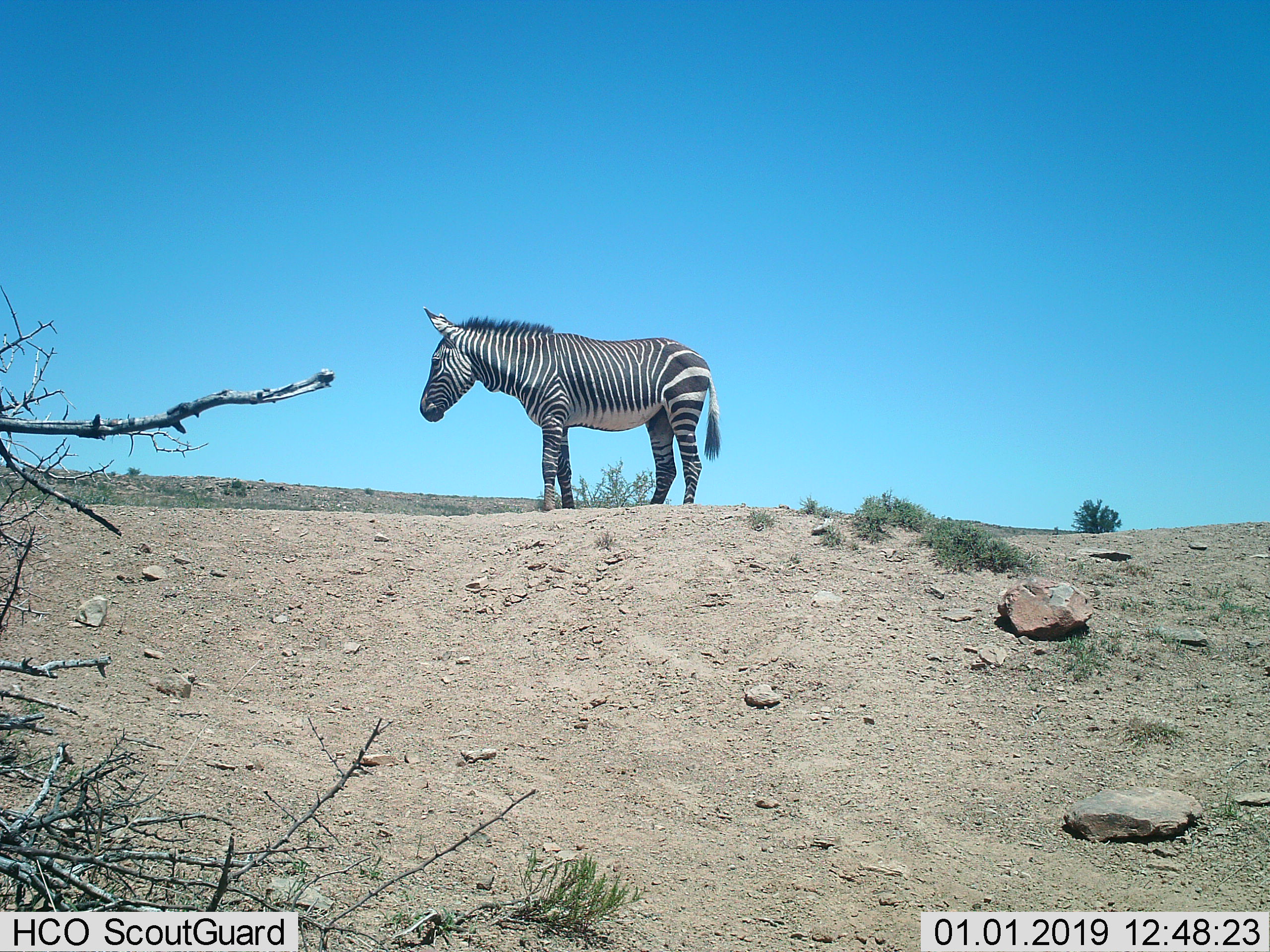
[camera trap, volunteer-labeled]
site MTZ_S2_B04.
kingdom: Animalia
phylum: Chordata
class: Mammalia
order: Perissodactyla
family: Equidae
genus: Equus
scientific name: Equus zebra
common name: mountain zebra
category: zebramountain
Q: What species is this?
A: Zebramountain (mountain zebra) (Equus zebra).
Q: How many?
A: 1.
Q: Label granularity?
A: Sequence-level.